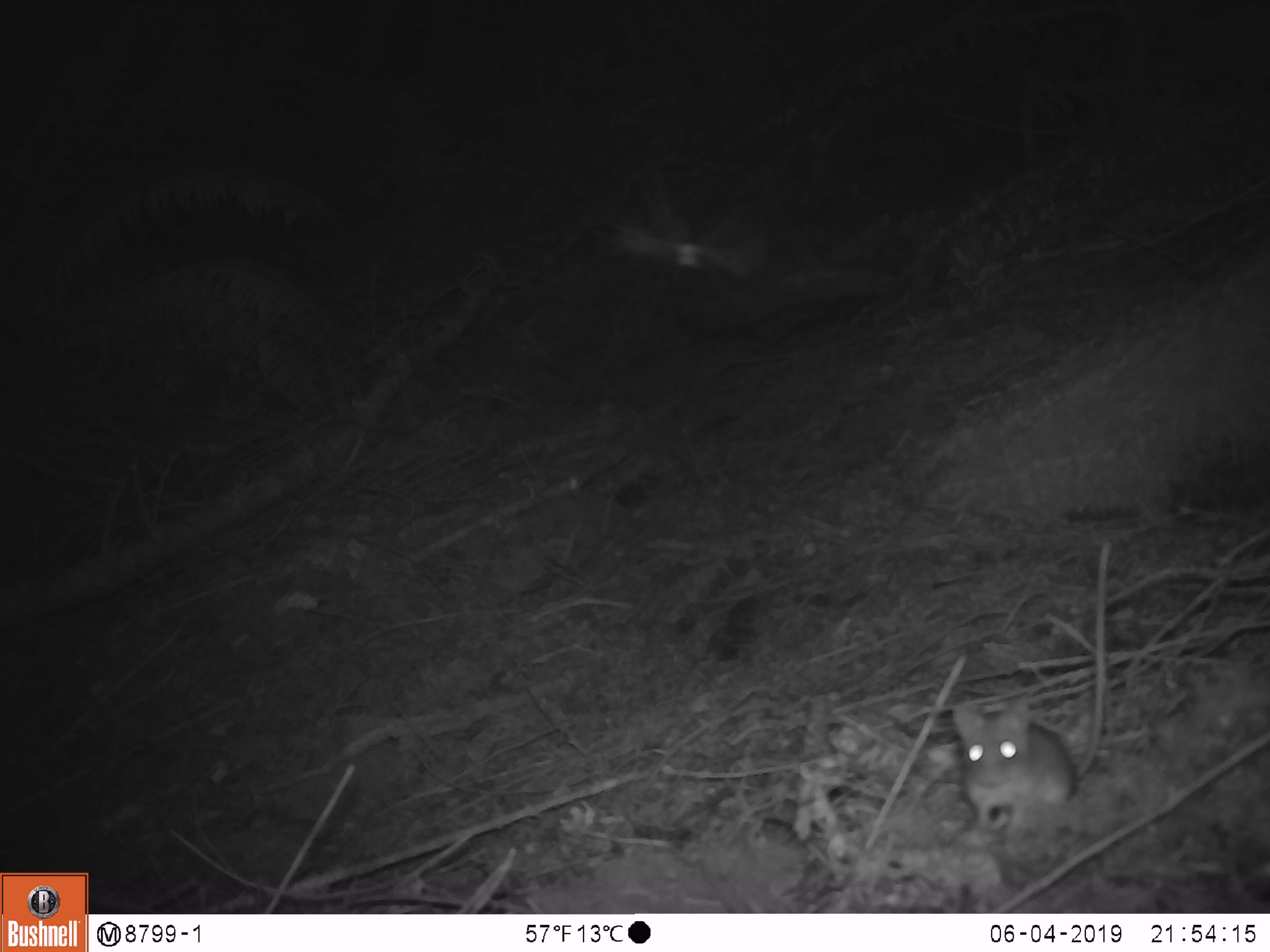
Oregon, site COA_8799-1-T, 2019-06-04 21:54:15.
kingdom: Animalia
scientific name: Animalia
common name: invertebrate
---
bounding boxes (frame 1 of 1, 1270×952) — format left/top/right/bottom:
invertebrate: 927/533/1131/841; 586/158/786/298